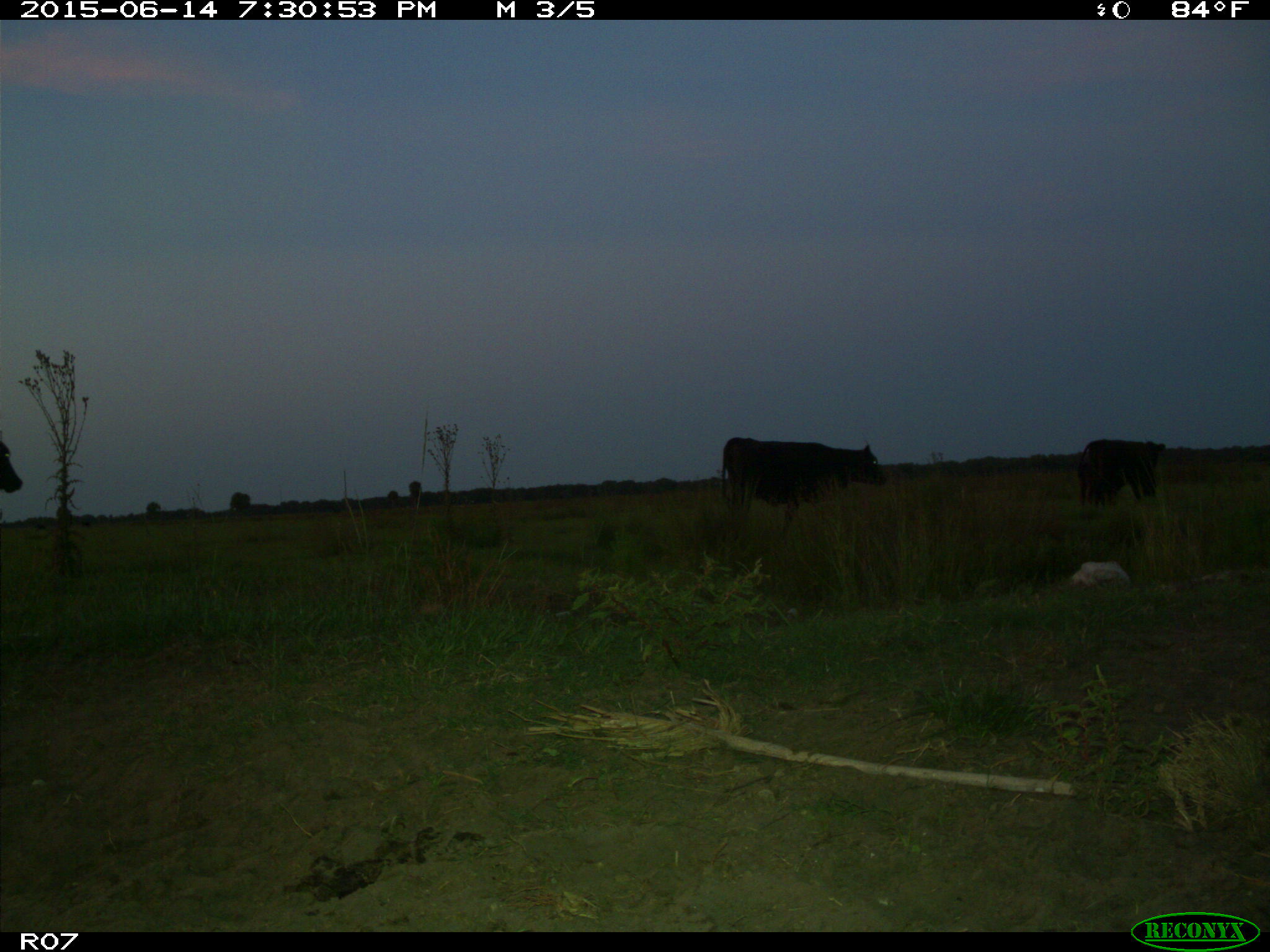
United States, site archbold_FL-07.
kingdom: Animalia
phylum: Chordata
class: Mammalia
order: Artiodactyla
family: Bovidae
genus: Bos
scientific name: Bos taurus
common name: domestic cow